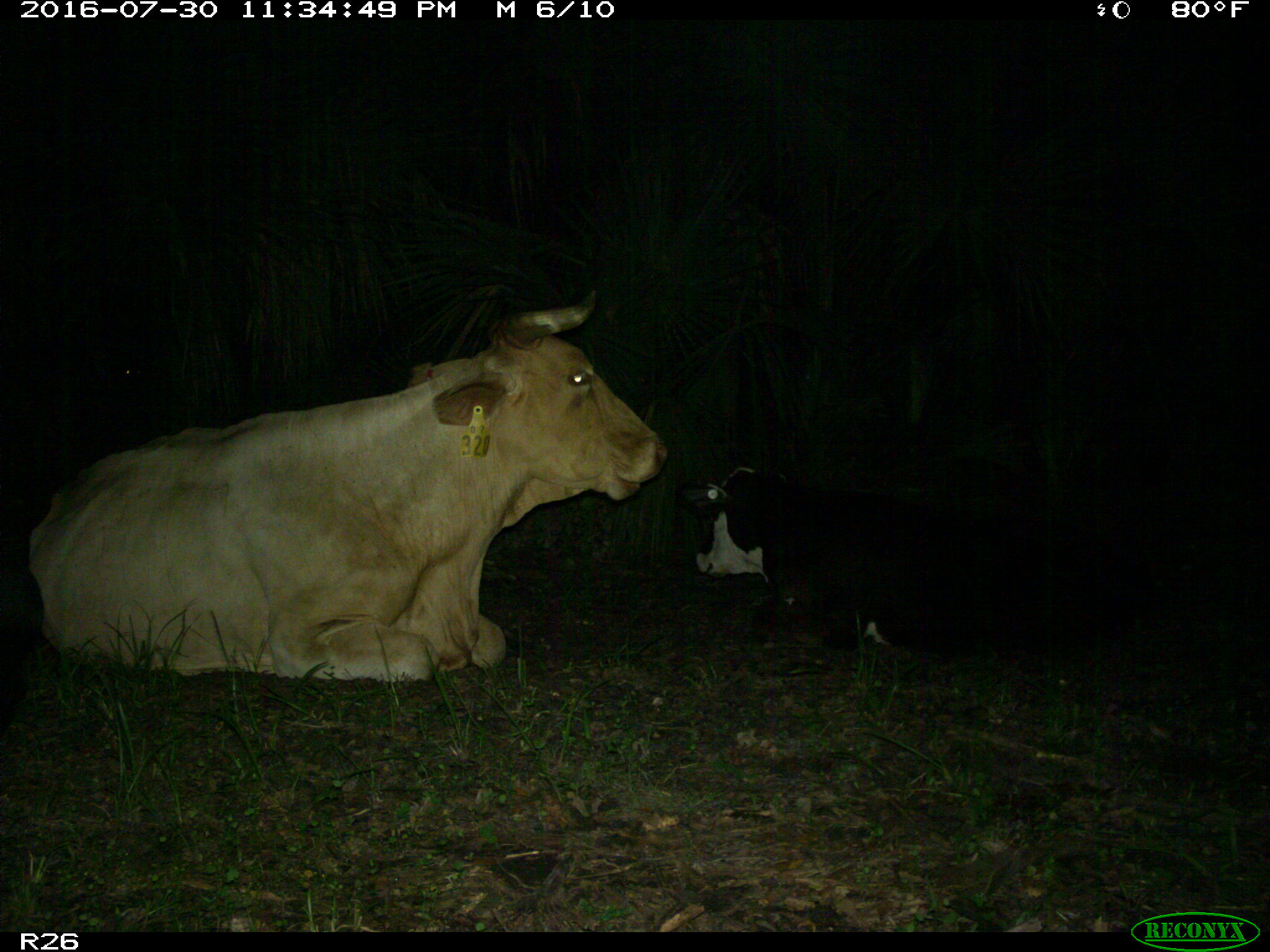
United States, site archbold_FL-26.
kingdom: Animalia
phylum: Chordata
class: Mammalia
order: Artiodactyla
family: Bovidae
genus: Bos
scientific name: Bos taurus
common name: domestic cow